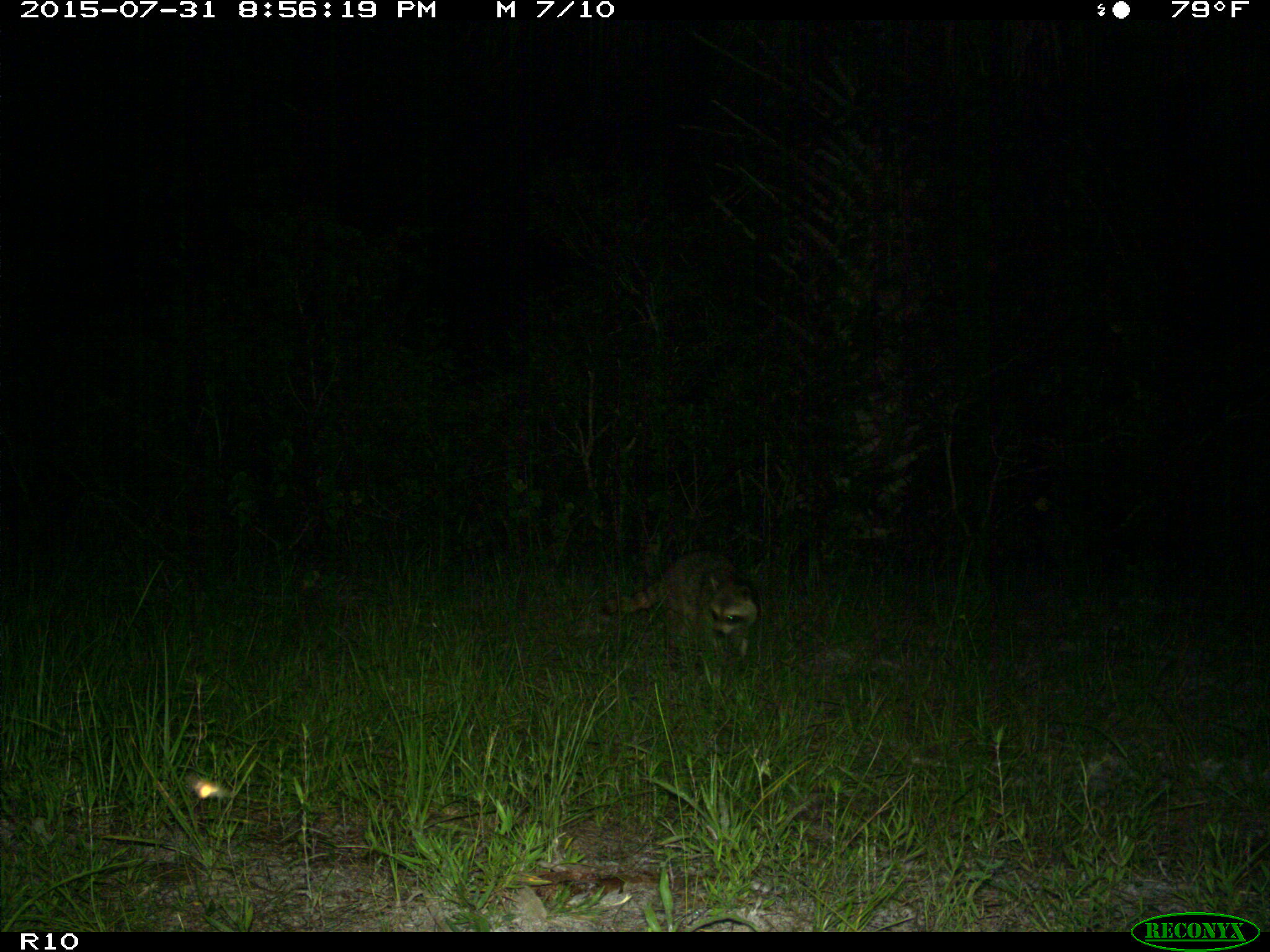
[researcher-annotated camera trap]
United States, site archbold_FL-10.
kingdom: Animalia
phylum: Chordata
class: Mammalia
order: Carnivora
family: Procyonidae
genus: Procyon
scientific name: Procyon lotor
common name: common raccoon